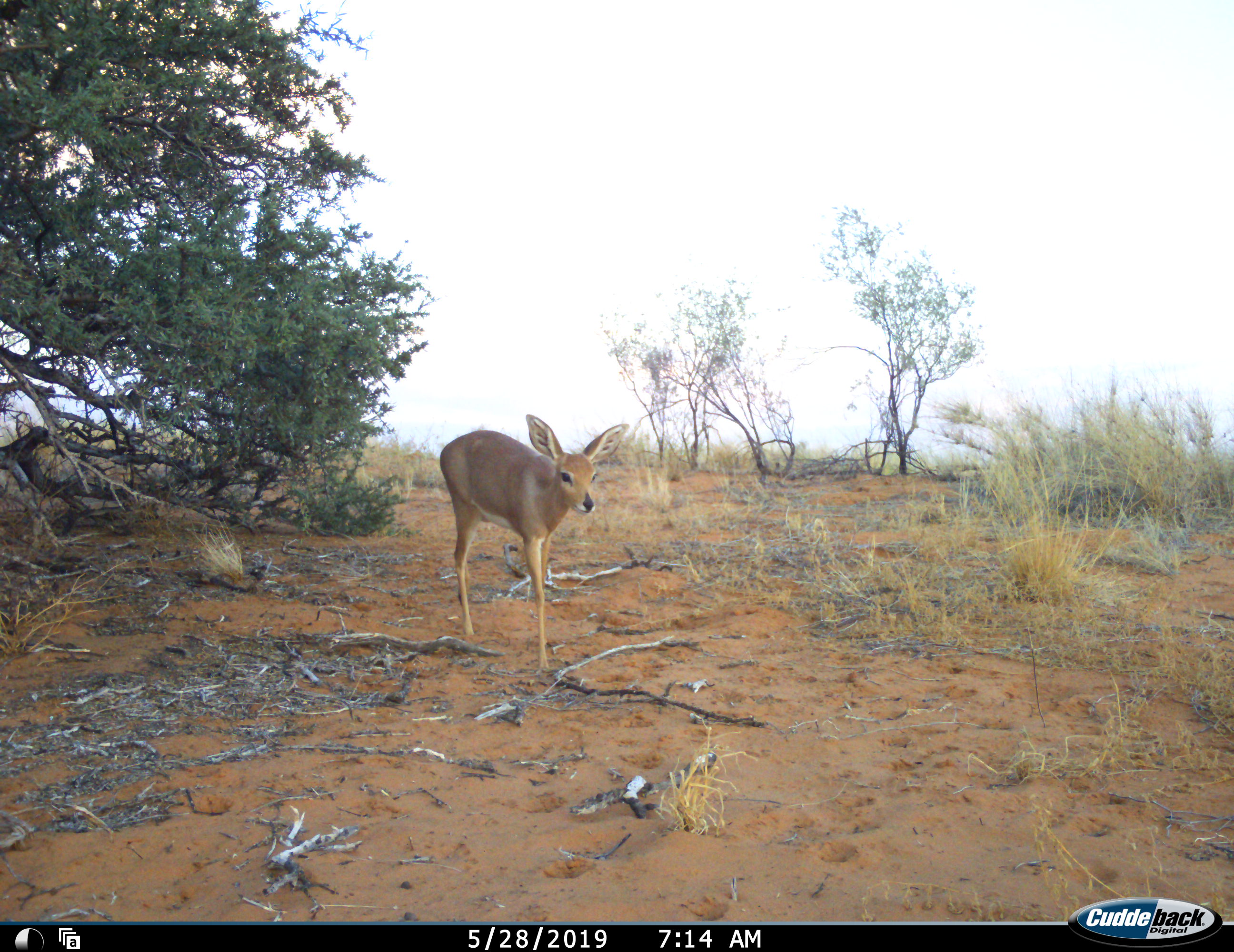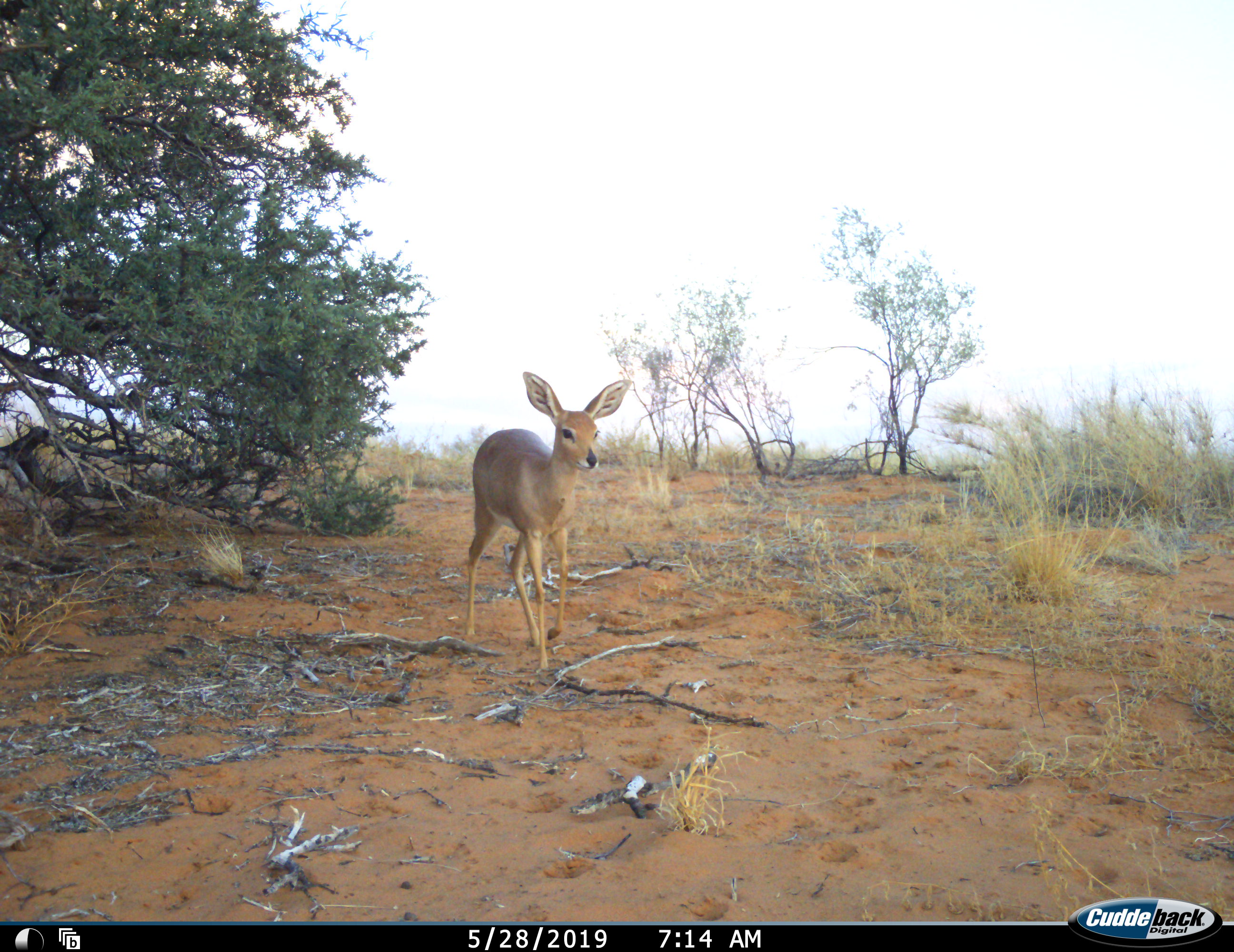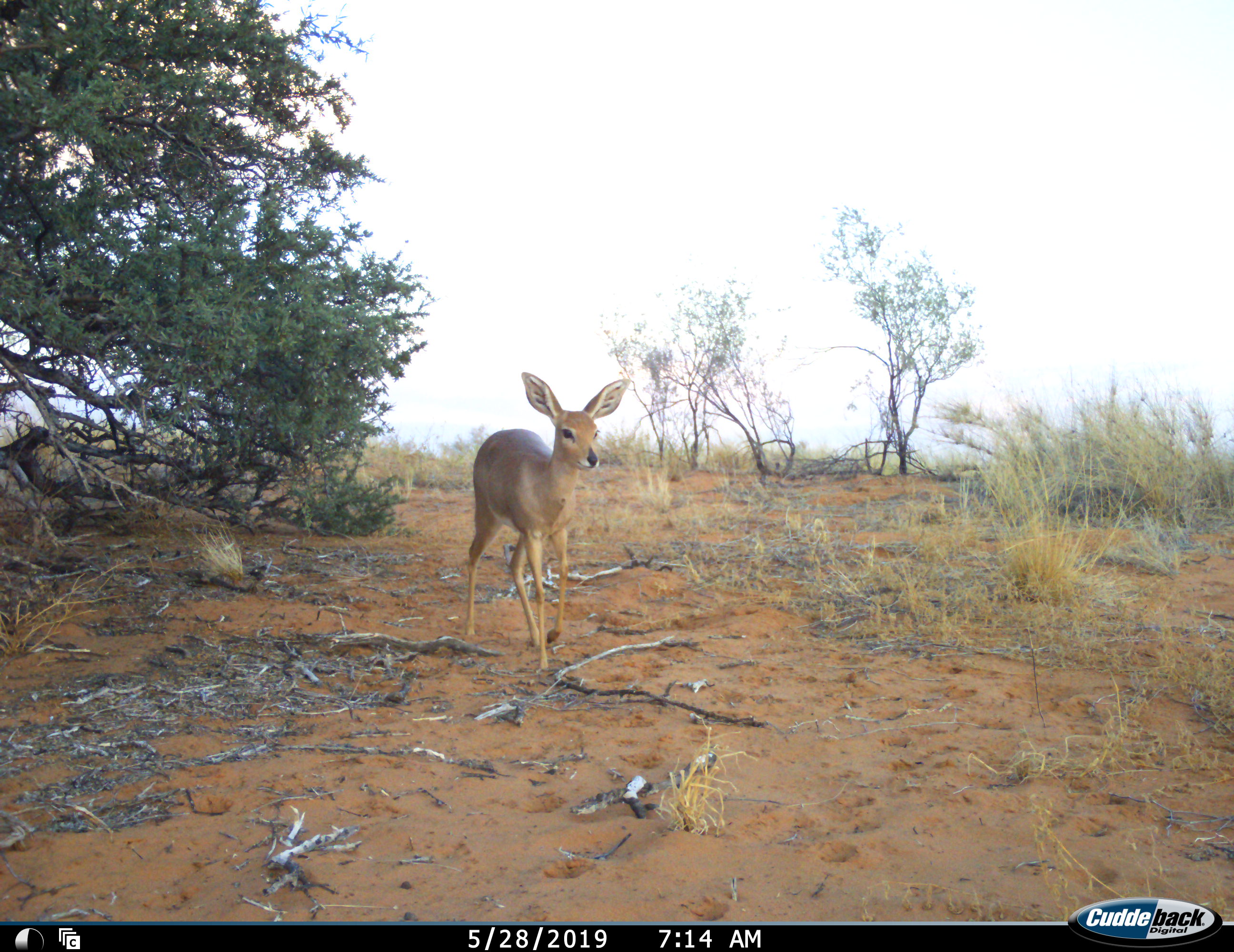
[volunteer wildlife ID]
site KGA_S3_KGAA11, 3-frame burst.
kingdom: Animalia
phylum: Chordata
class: Mammalia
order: Artiodactyla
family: Bovidae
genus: Raphicerus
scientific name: Raphicerus campestris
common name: steenbok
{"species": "steenbok (Raphicerus campestris)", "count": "1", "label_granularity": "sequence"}